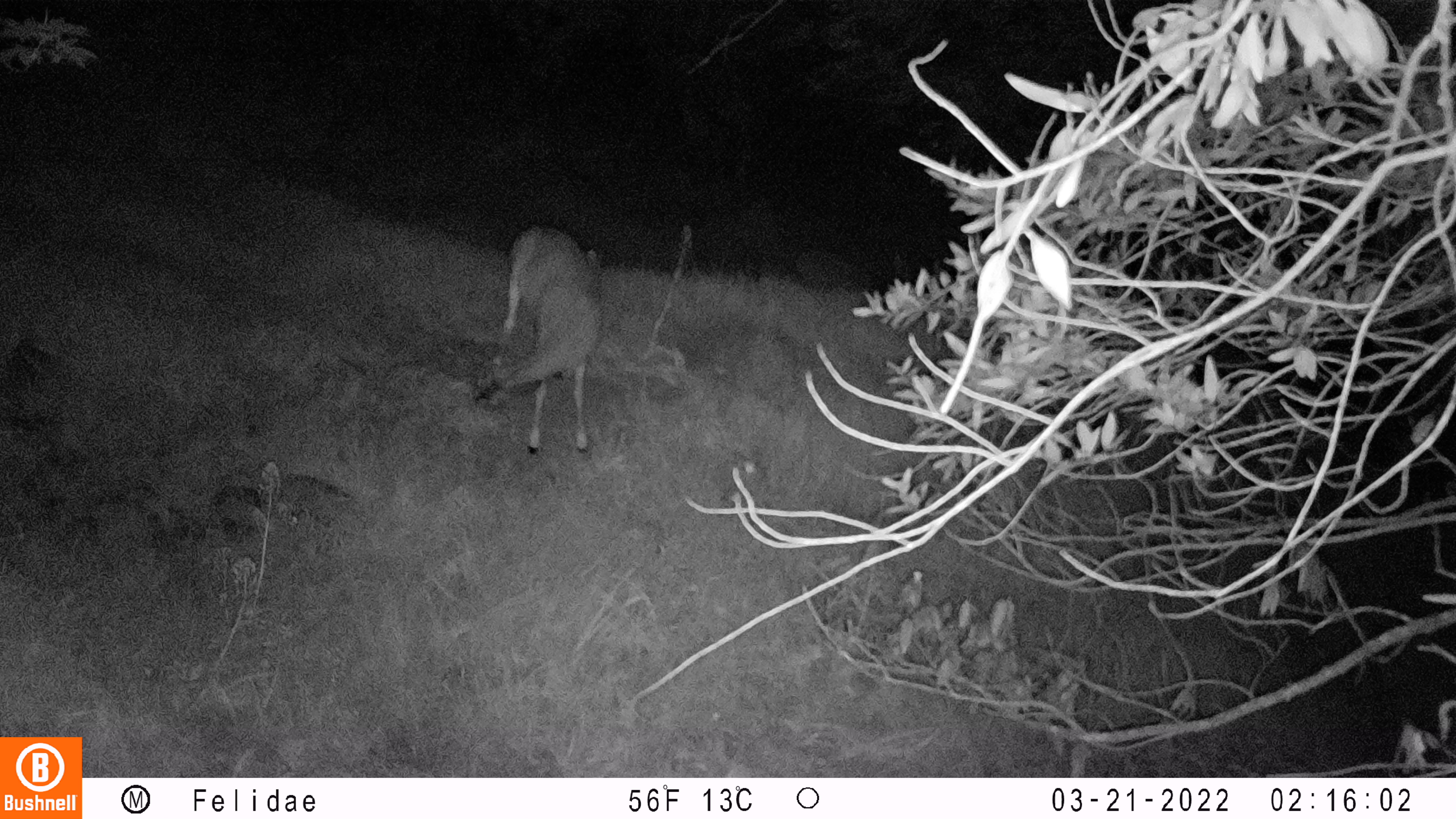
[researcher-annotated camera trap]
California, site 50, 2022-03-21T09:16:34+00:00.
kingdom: Animalia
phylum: Chordata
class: Mammalia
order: Artiodactyla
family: Cervidae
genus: Odocoileus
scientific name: Odocoileus hemionus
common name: mule deer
Mule deer (Odocoileus hemionus).